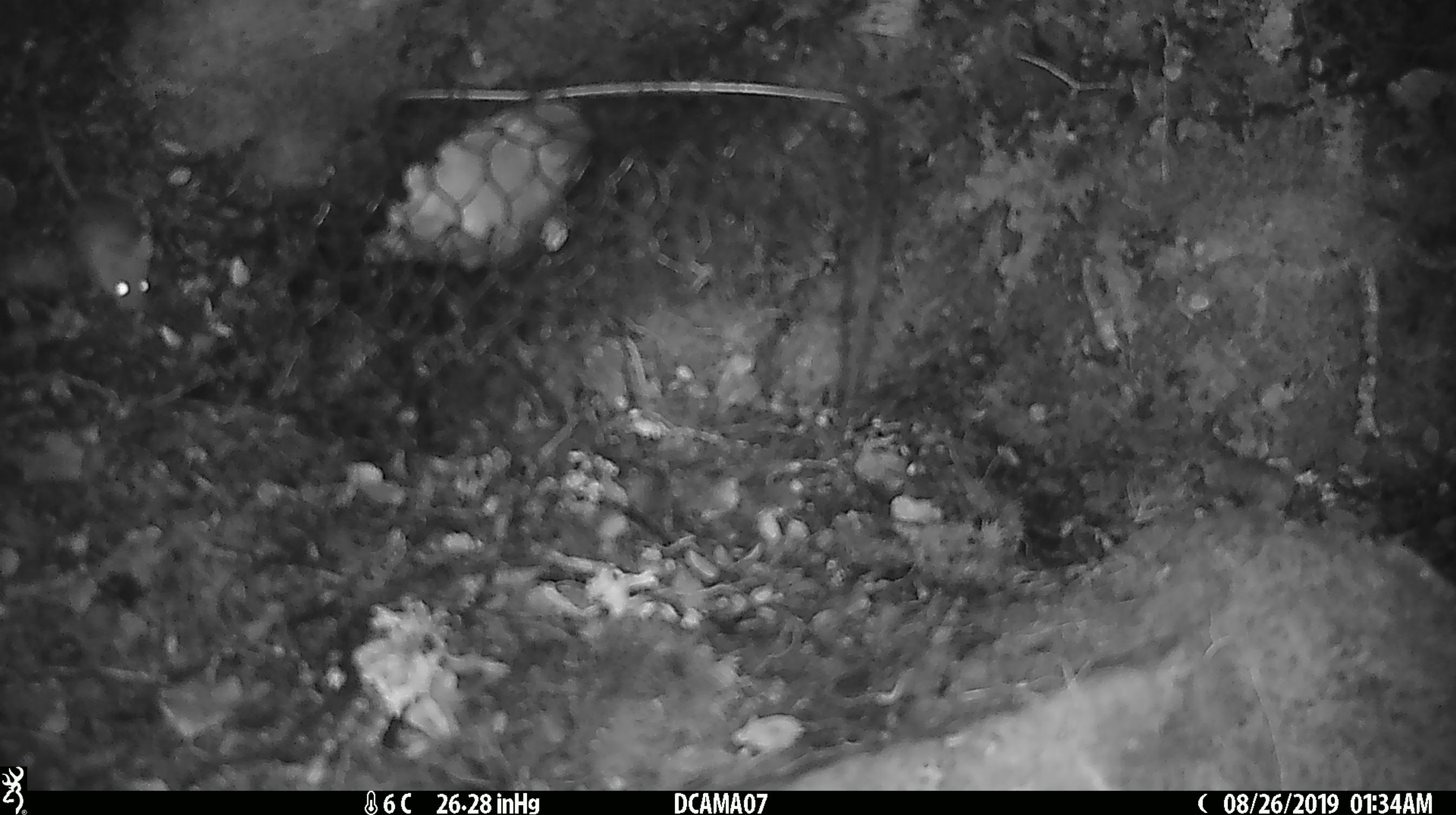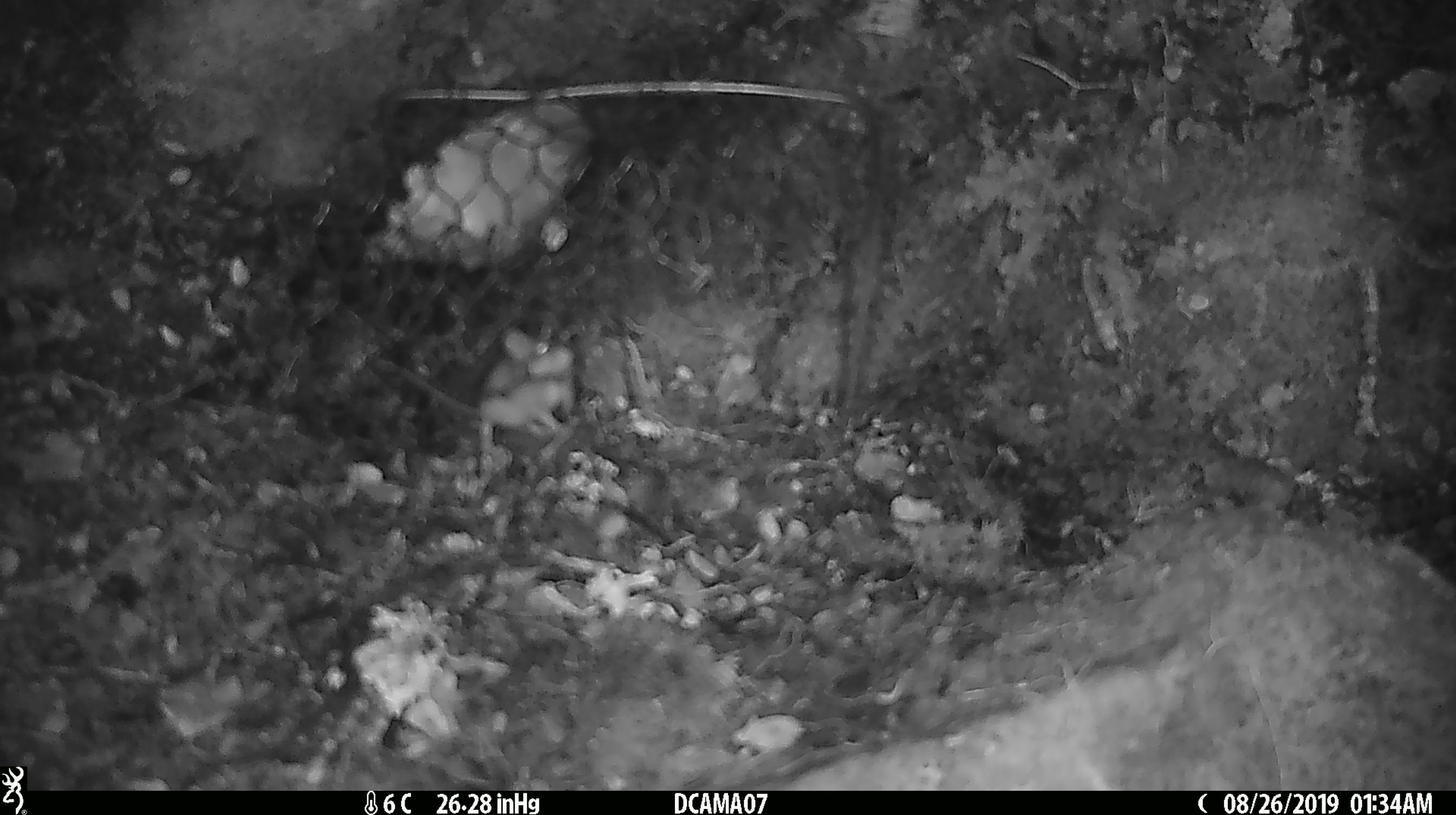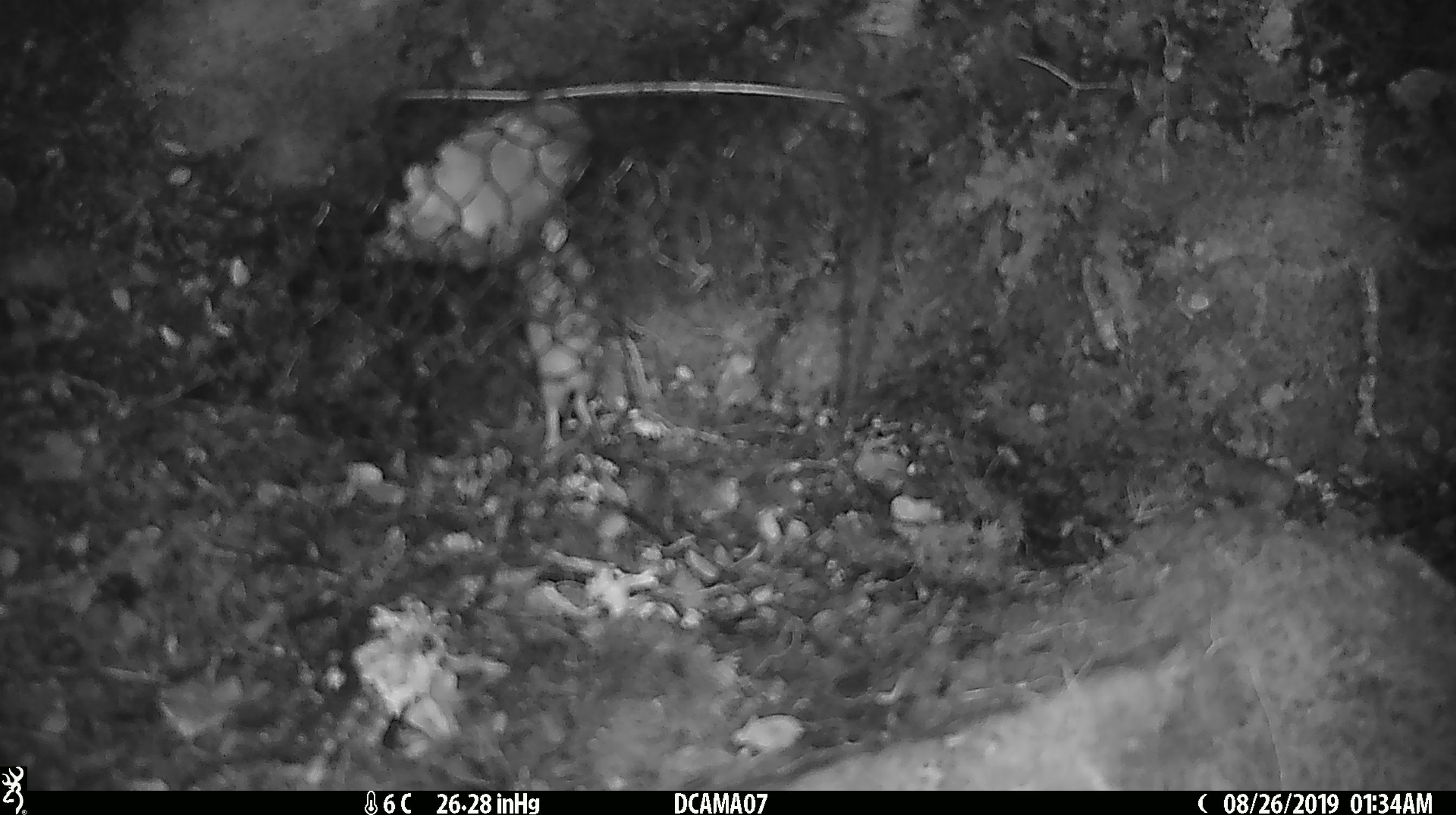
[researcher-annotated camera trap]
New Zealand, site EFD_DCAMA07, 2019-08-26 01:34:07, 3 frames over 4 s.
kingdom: Animalia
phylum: Chordata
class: Mammalia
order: Rodentia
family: Muridae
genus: Mus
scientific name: Mus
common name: mouse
Mouse (Mus).